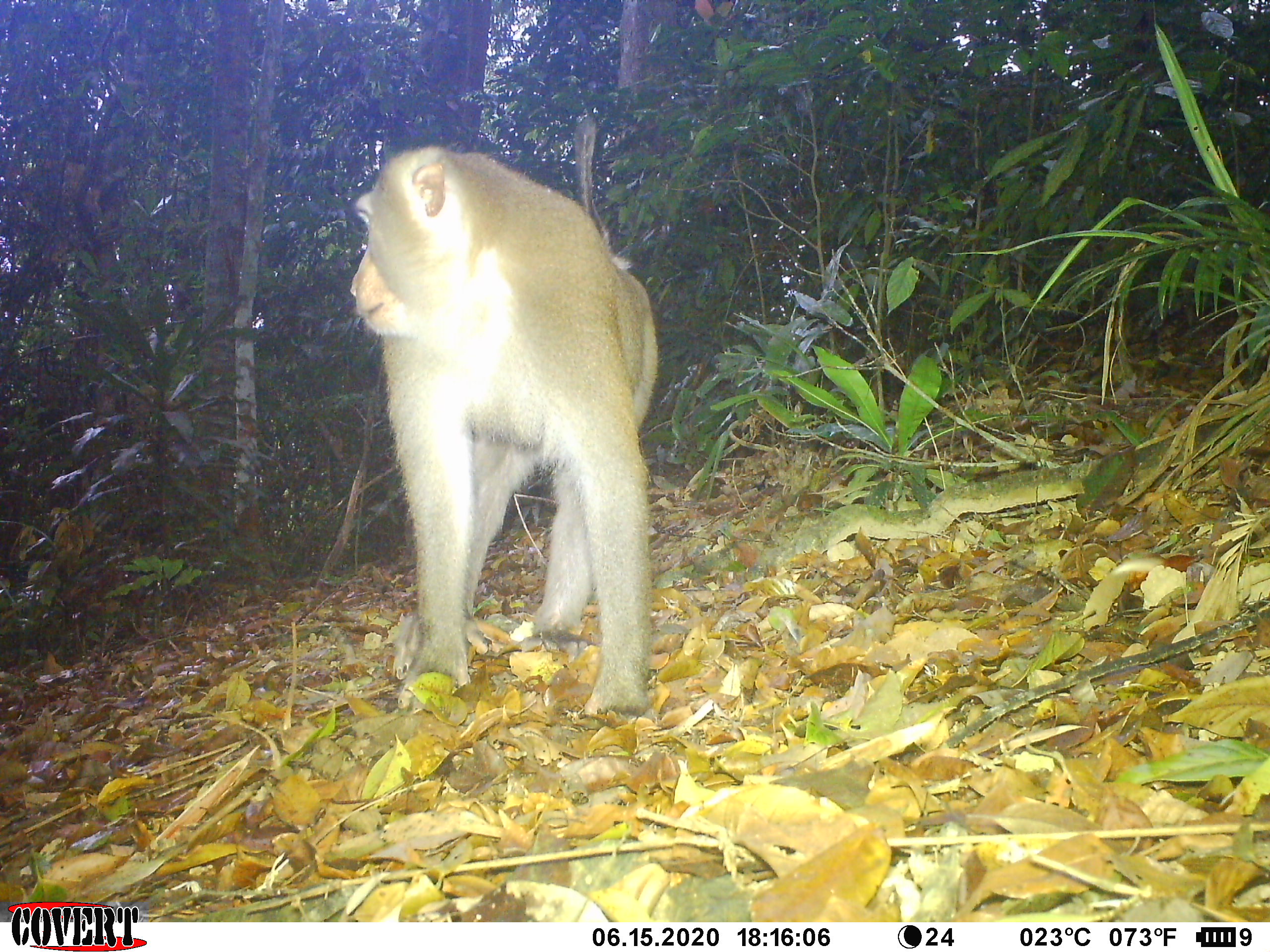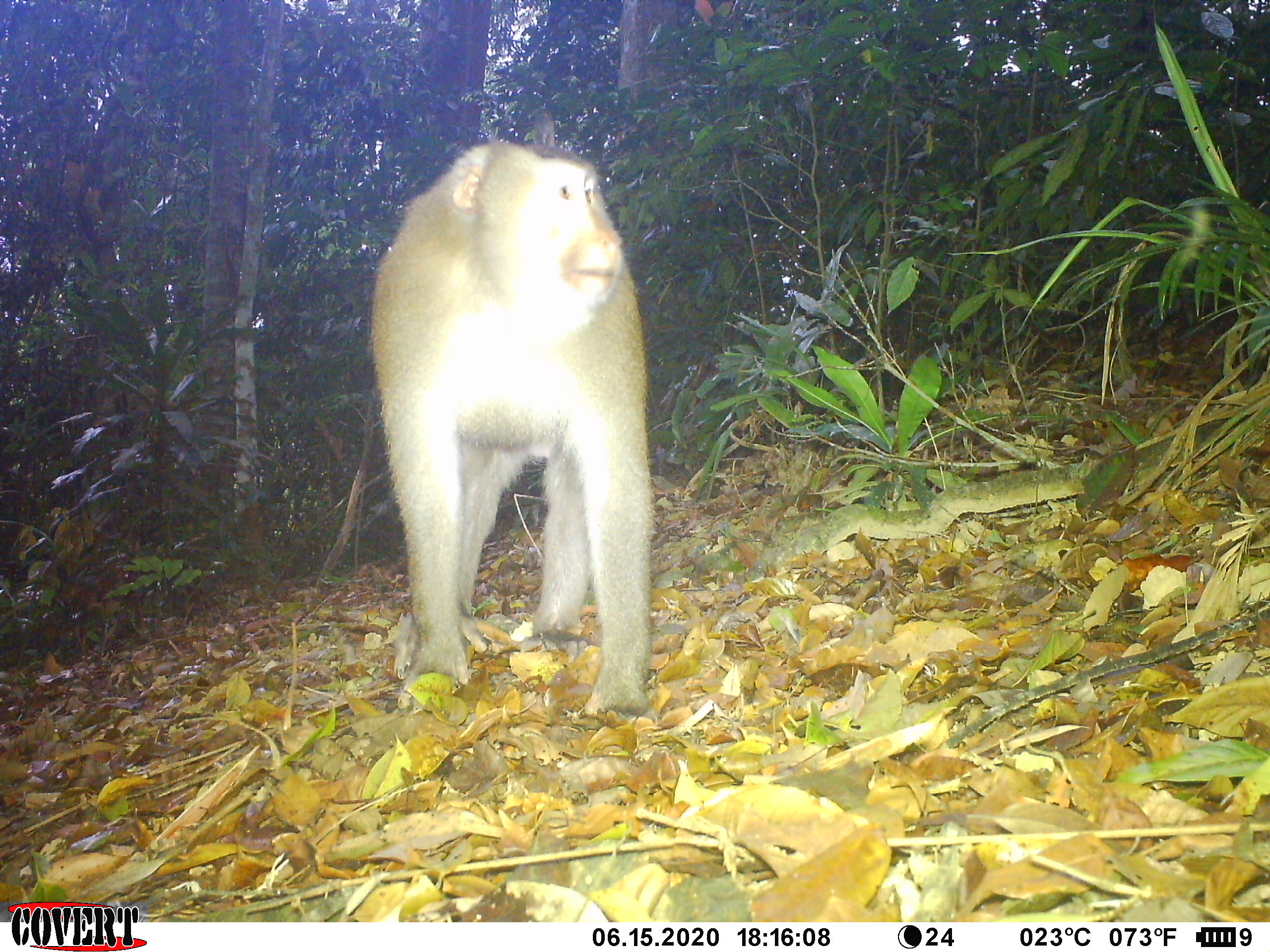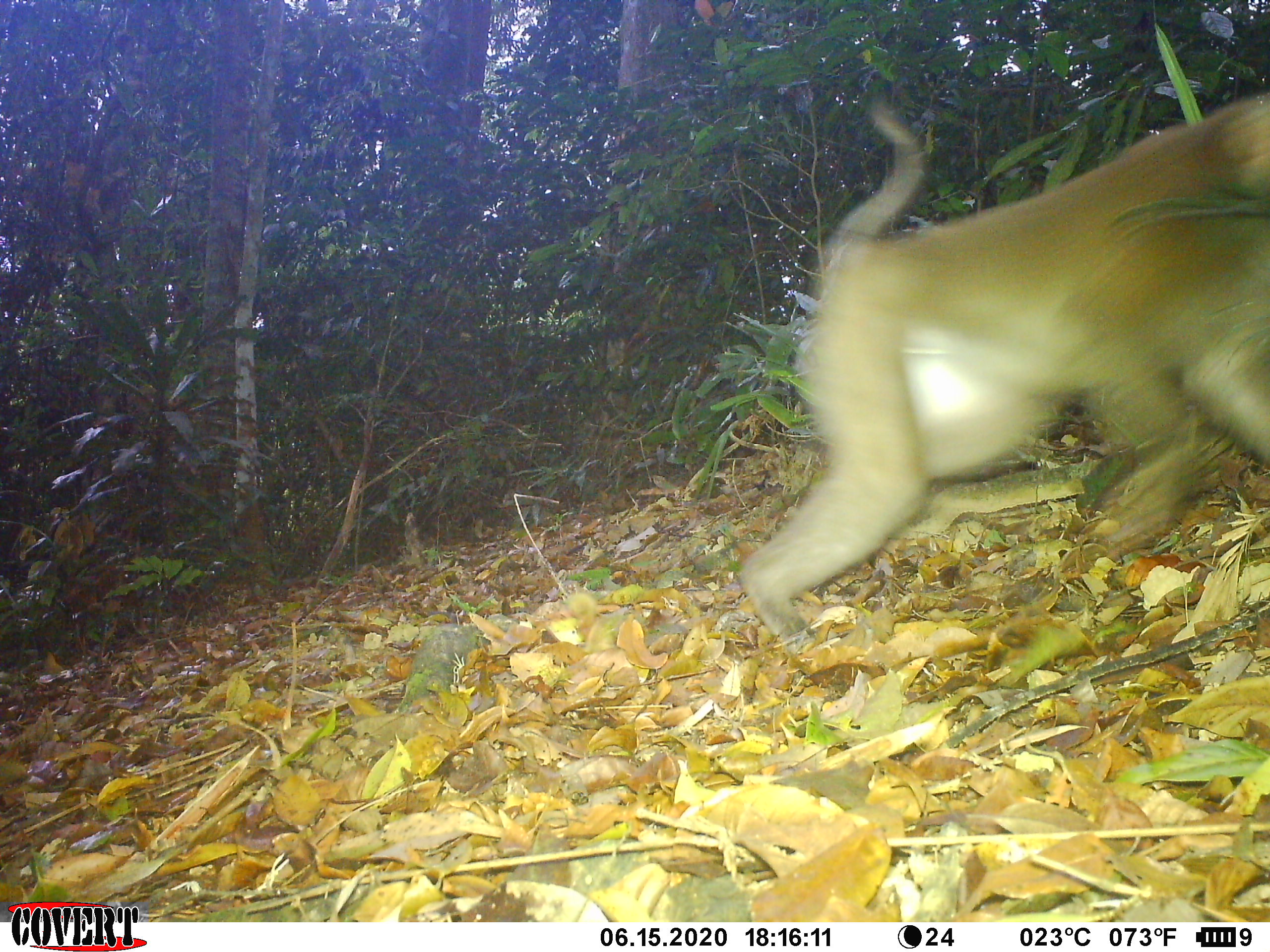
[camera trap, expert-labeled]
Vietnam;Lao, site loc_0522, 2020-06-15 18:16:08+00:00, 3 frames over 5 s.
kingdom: Animalia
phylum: Chordata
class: Mammalia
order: Primates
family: Cercopithecidae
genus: Macaca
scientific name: Macaca nemestrina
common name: pig-tailed macaque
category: pig tailed macaque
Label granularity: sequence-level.